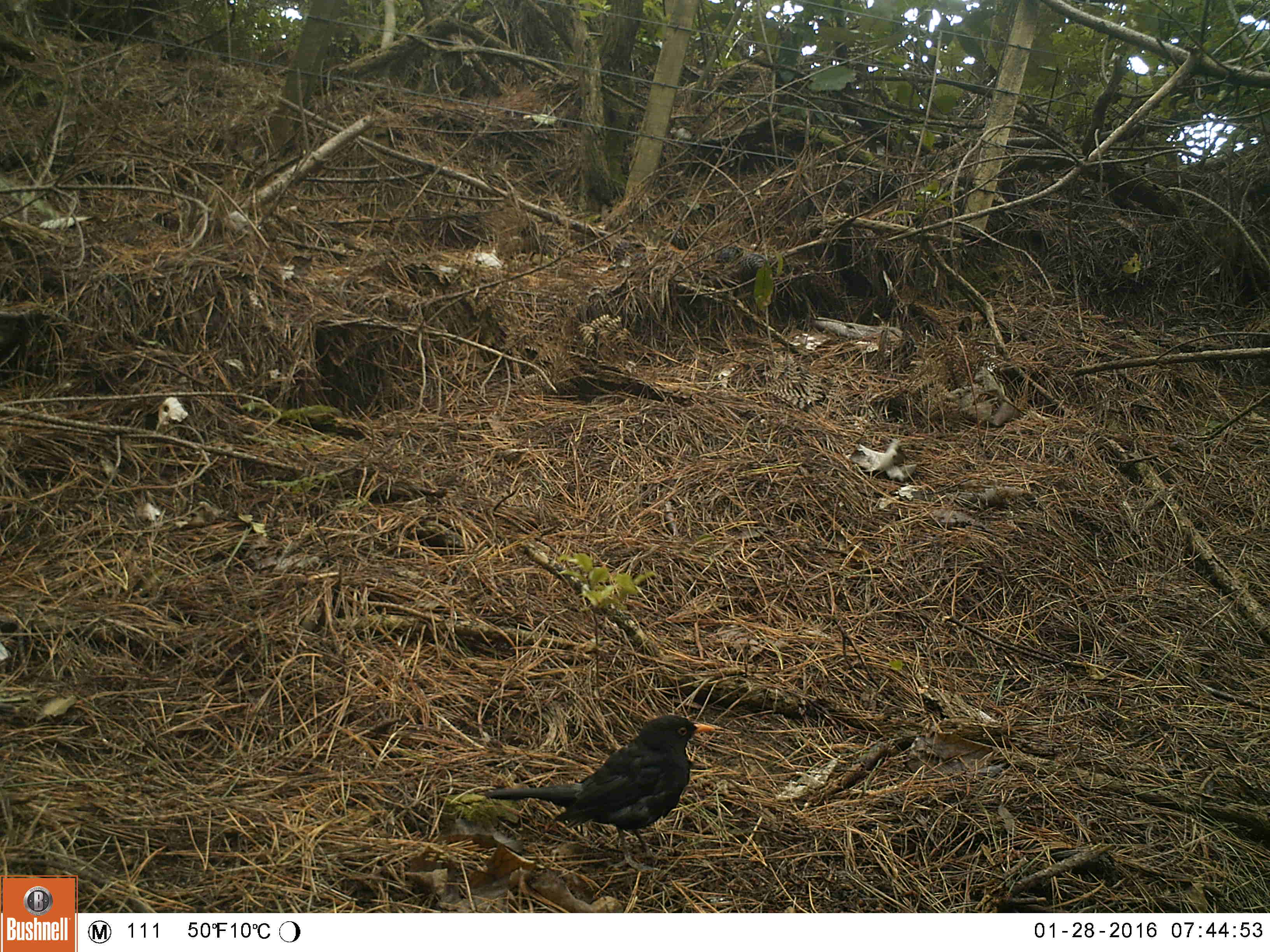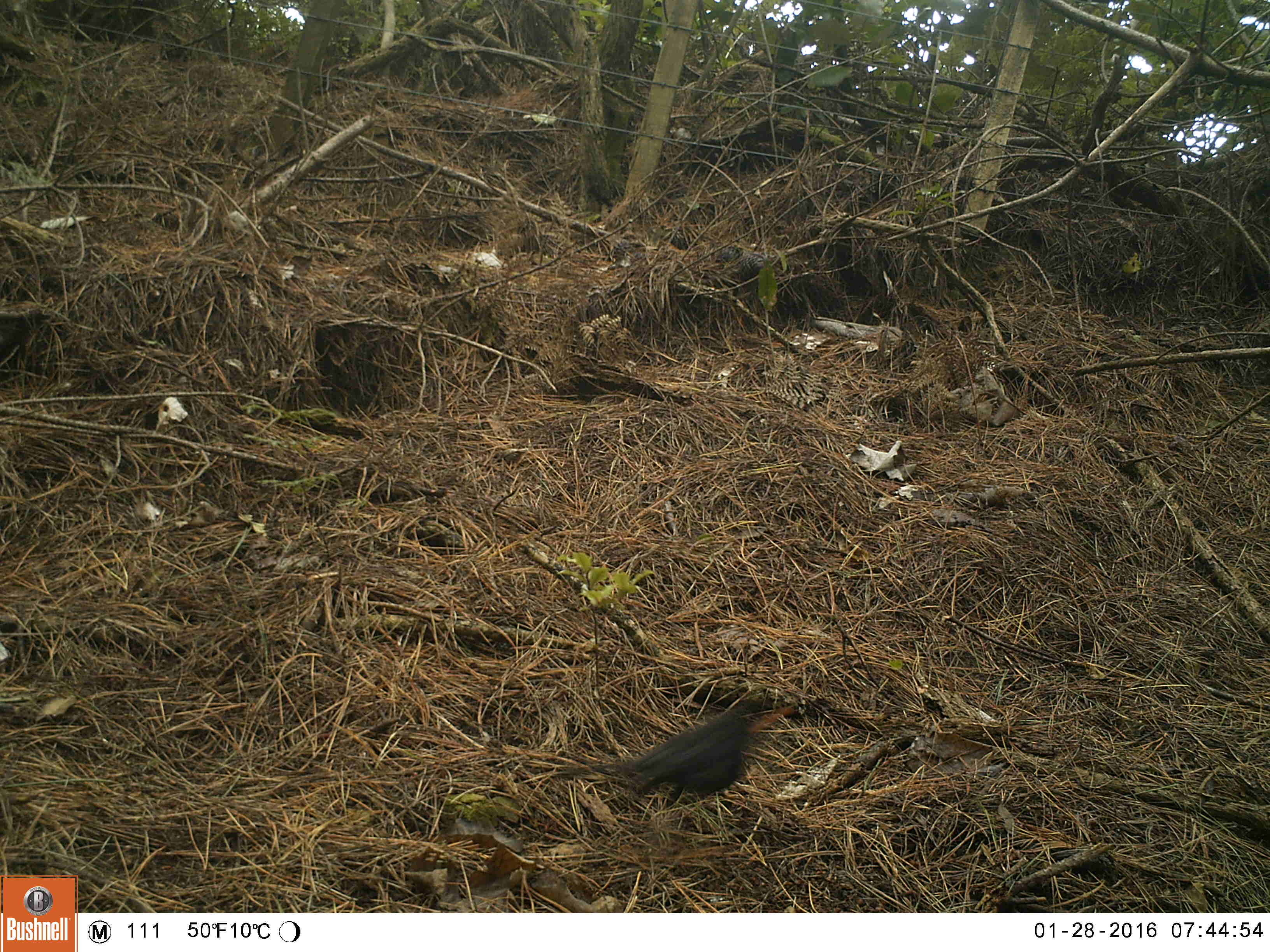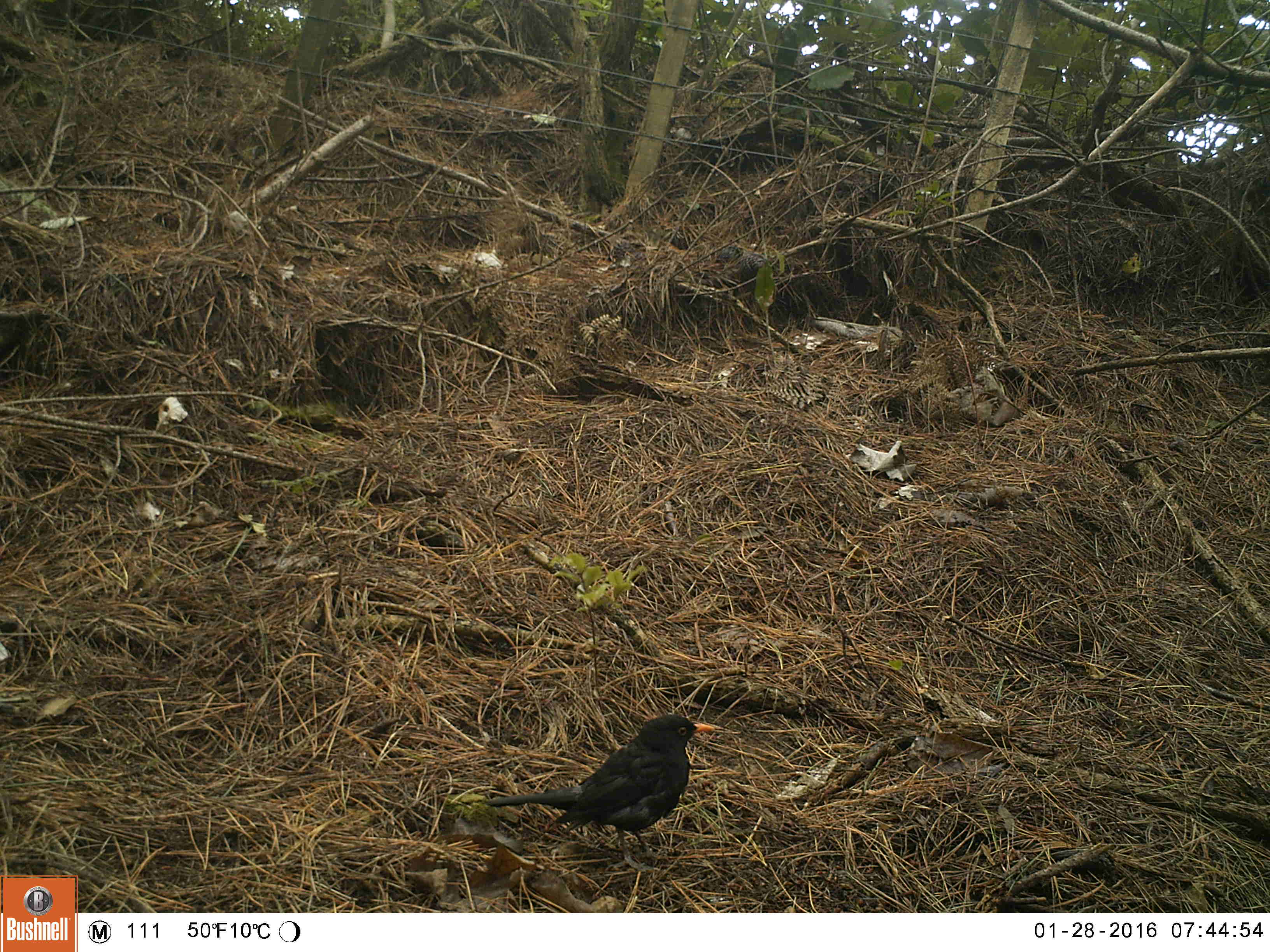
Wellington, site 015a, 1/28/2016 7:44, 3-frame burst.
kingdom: Animalia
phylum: Chordata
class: Aves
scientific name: Aves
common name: bird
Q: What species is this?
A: Bird (Aves).